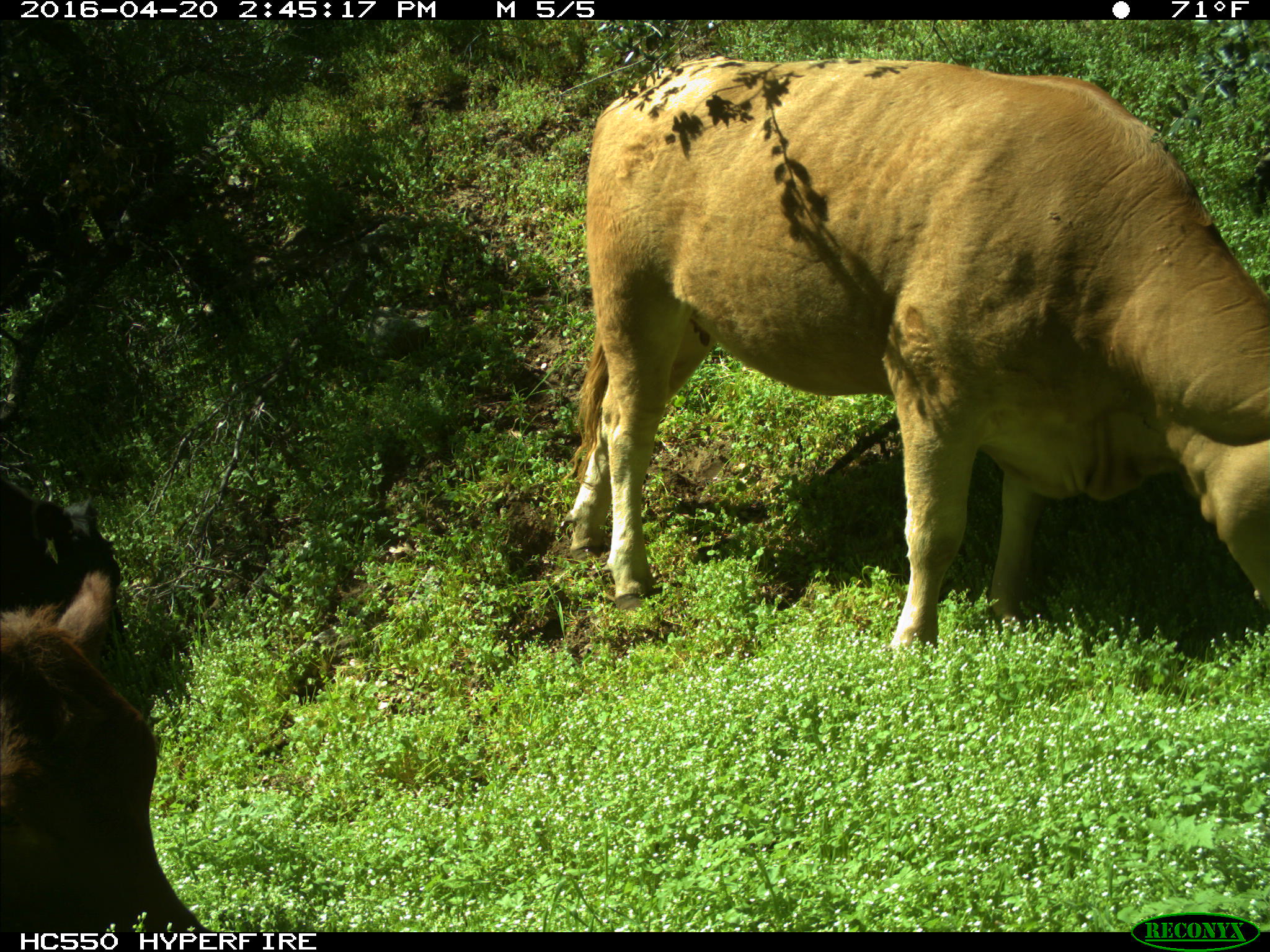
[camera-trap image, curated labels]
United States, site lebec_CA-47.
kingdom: Animalia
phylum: Chordata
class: Mammalia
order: Artiodactyla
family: Bovidae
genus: Bos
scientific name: Bos taurus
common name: domestic cow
Bos taurus (domestic cow).